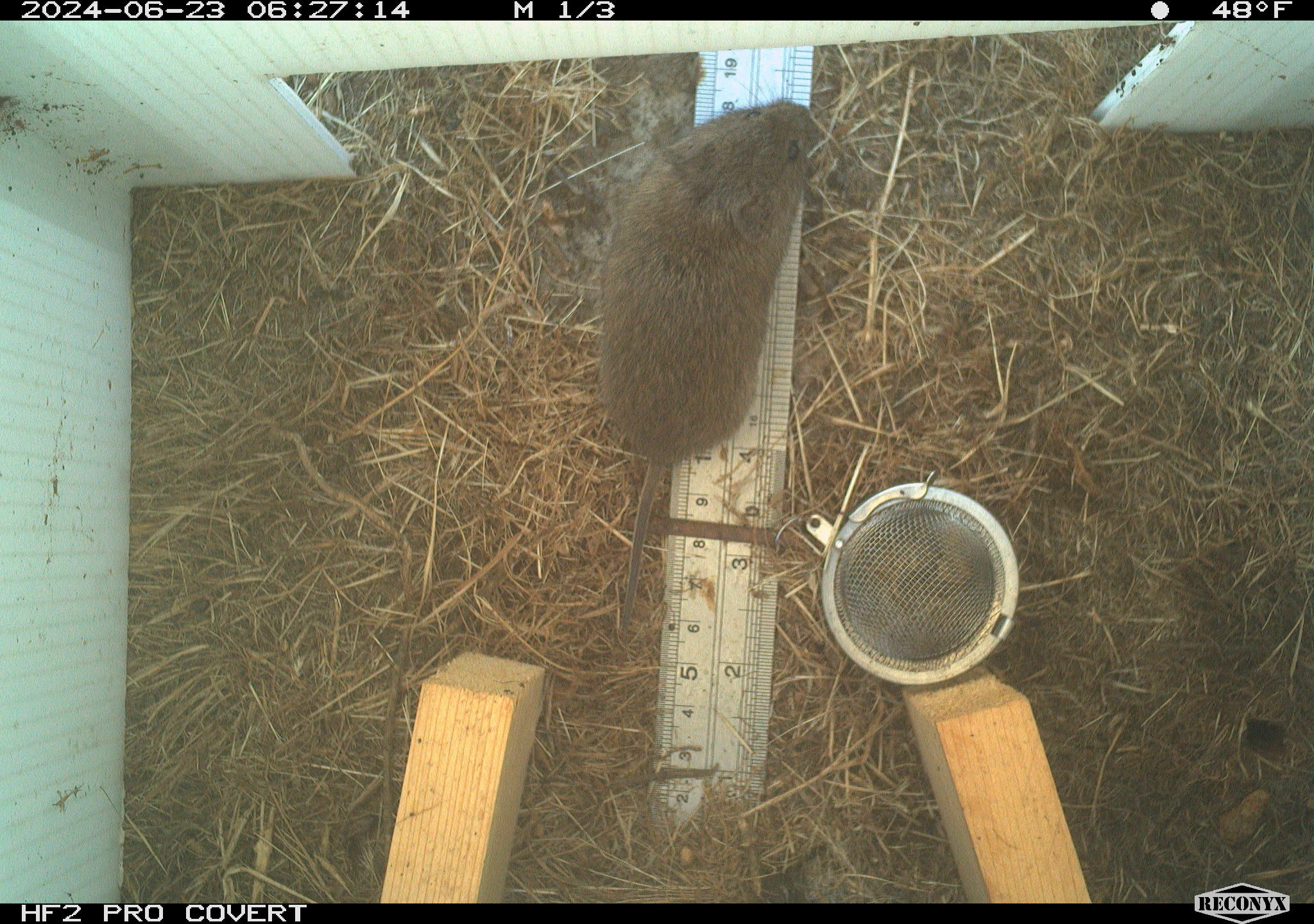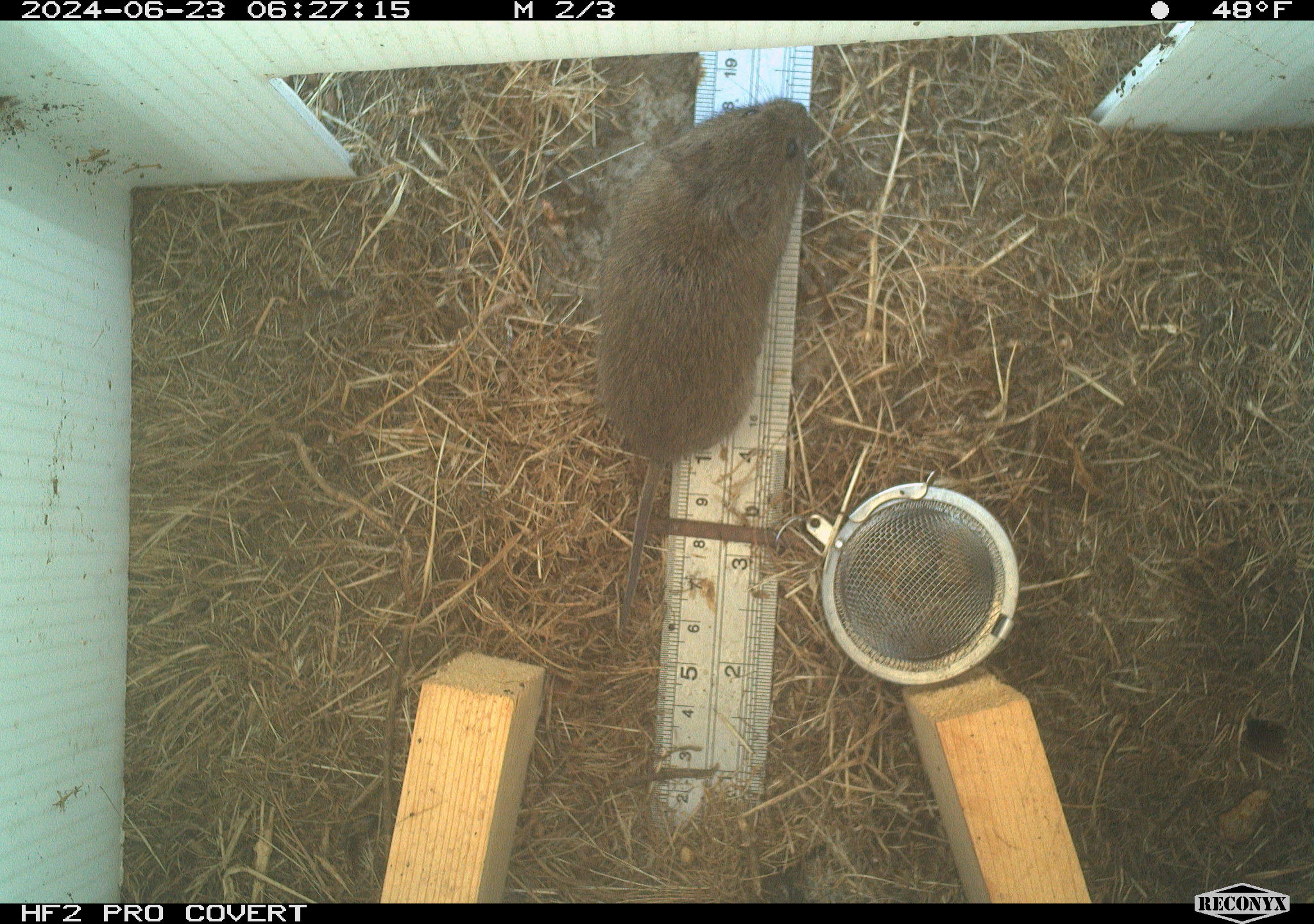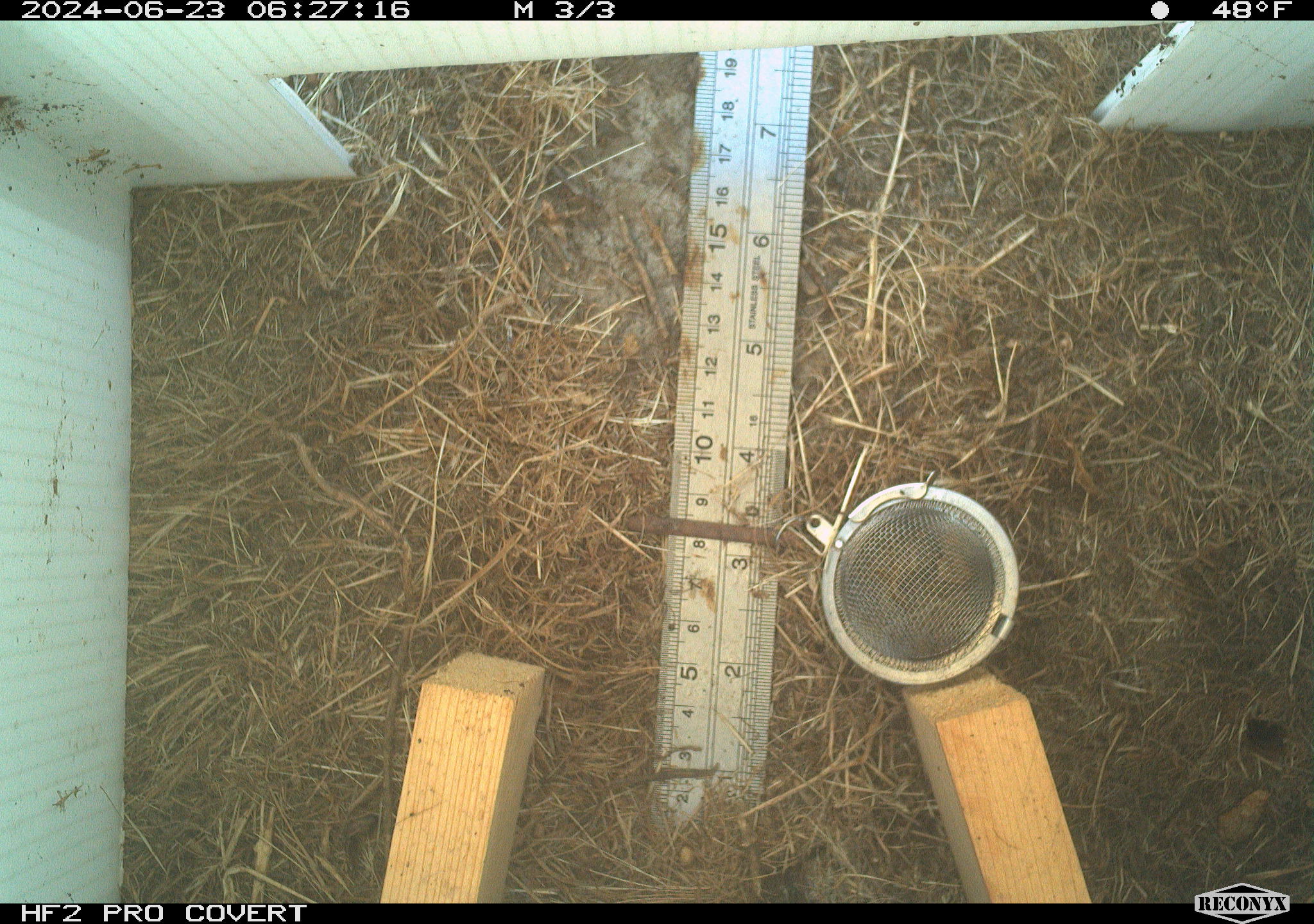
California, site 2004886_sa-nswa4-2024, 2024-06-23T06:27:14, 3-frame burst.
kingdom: Animalia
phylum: Chordata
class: Mammalia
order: Rodentia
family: Cricetidae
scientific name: Arvicolinae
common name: voles, lemmings, and muskrats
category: arvicolinae subfamily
Arvicolinae subfamily (voles, lemmings, and muskrats) (Arvicolinae).